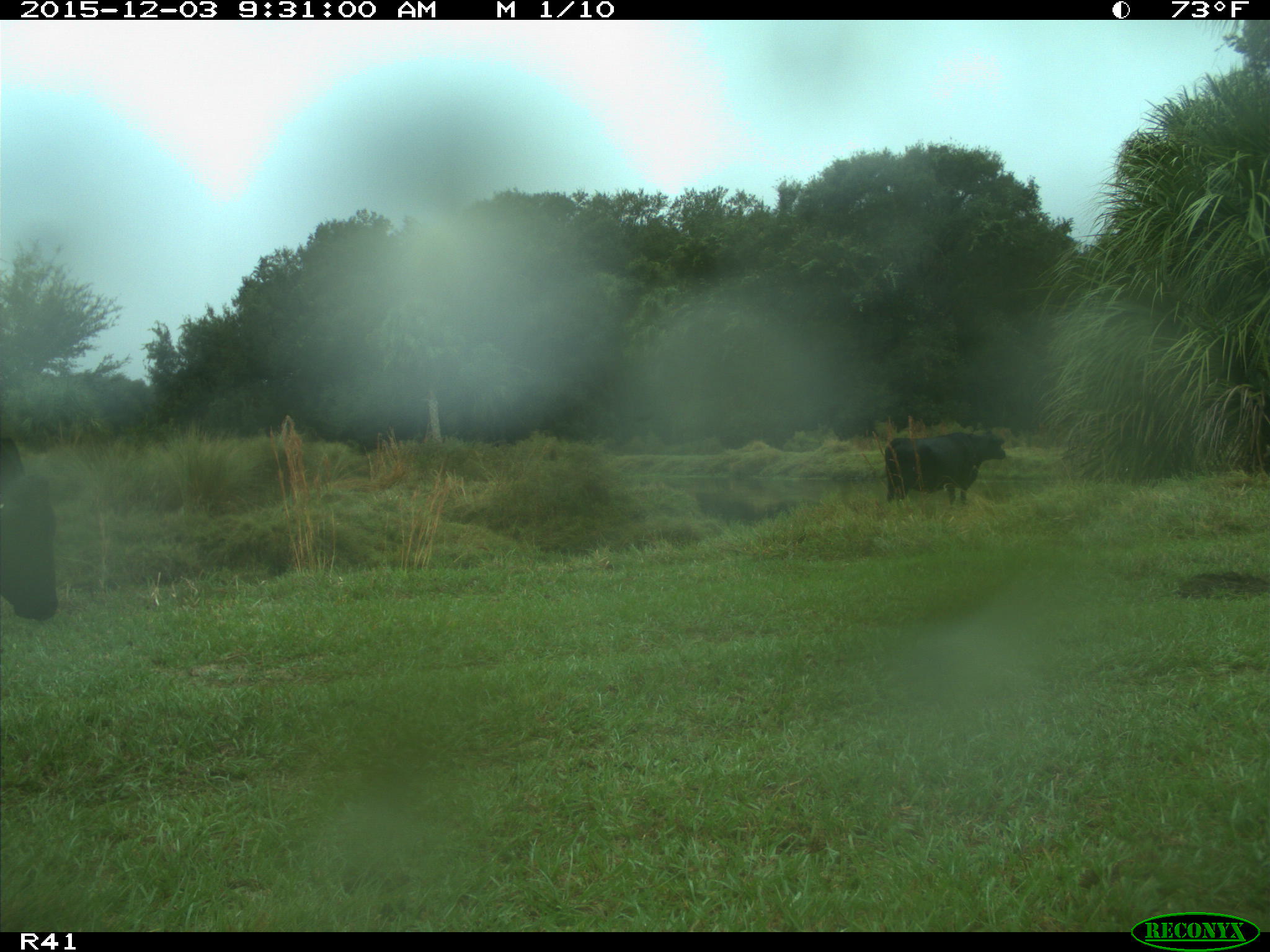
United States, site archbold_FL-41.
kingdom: Animalia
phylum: Chordata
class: Mammalia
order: Artiodactyla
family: Bovidae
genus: Bos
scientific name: Bos taurus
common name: domestic cow